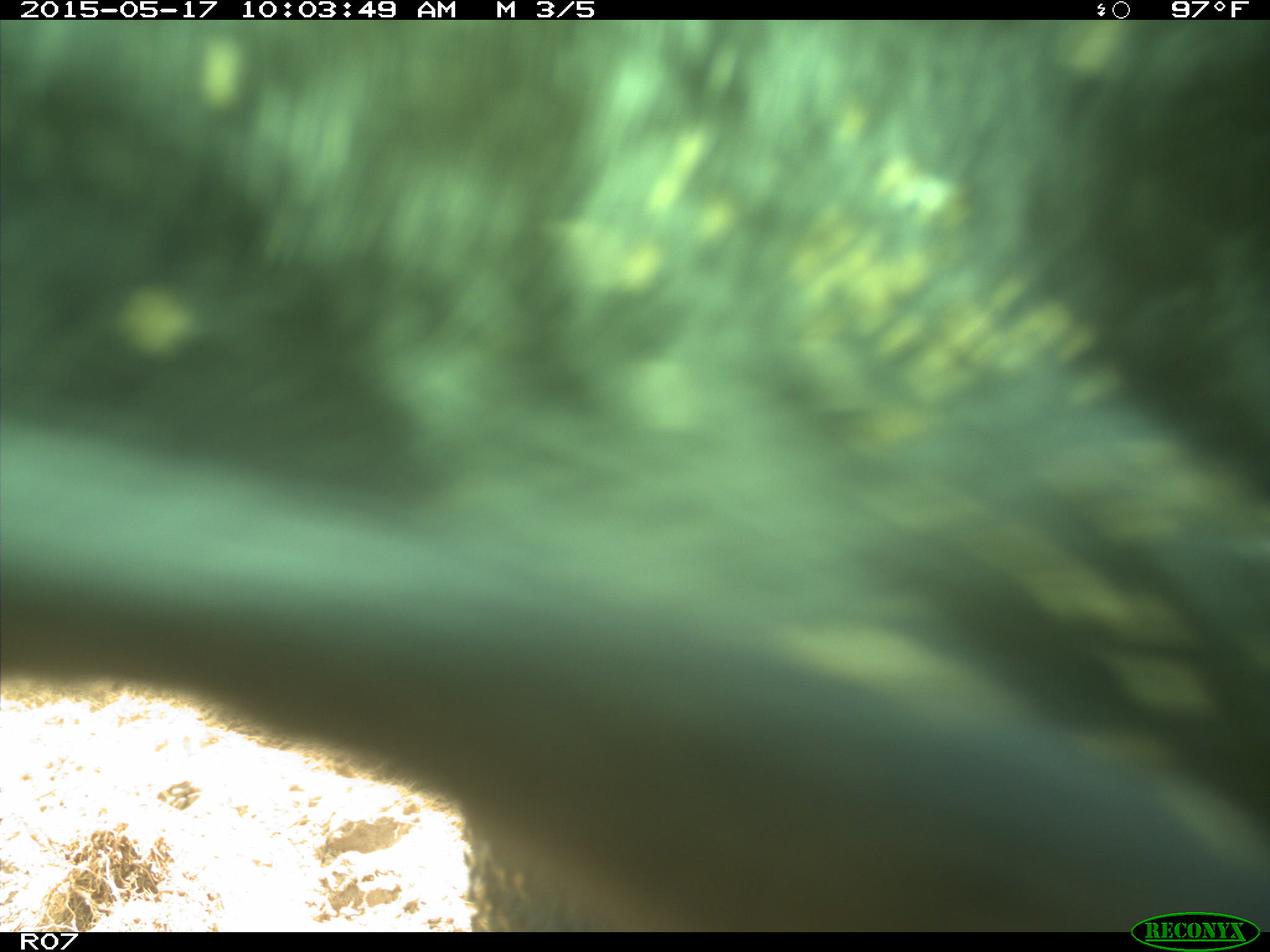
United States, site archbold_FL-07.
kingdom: Animalia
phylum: Chordata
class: Mammalia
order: Artiodactyla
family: Bovidae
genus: Bos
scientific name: Bos taurus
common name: domestic cow